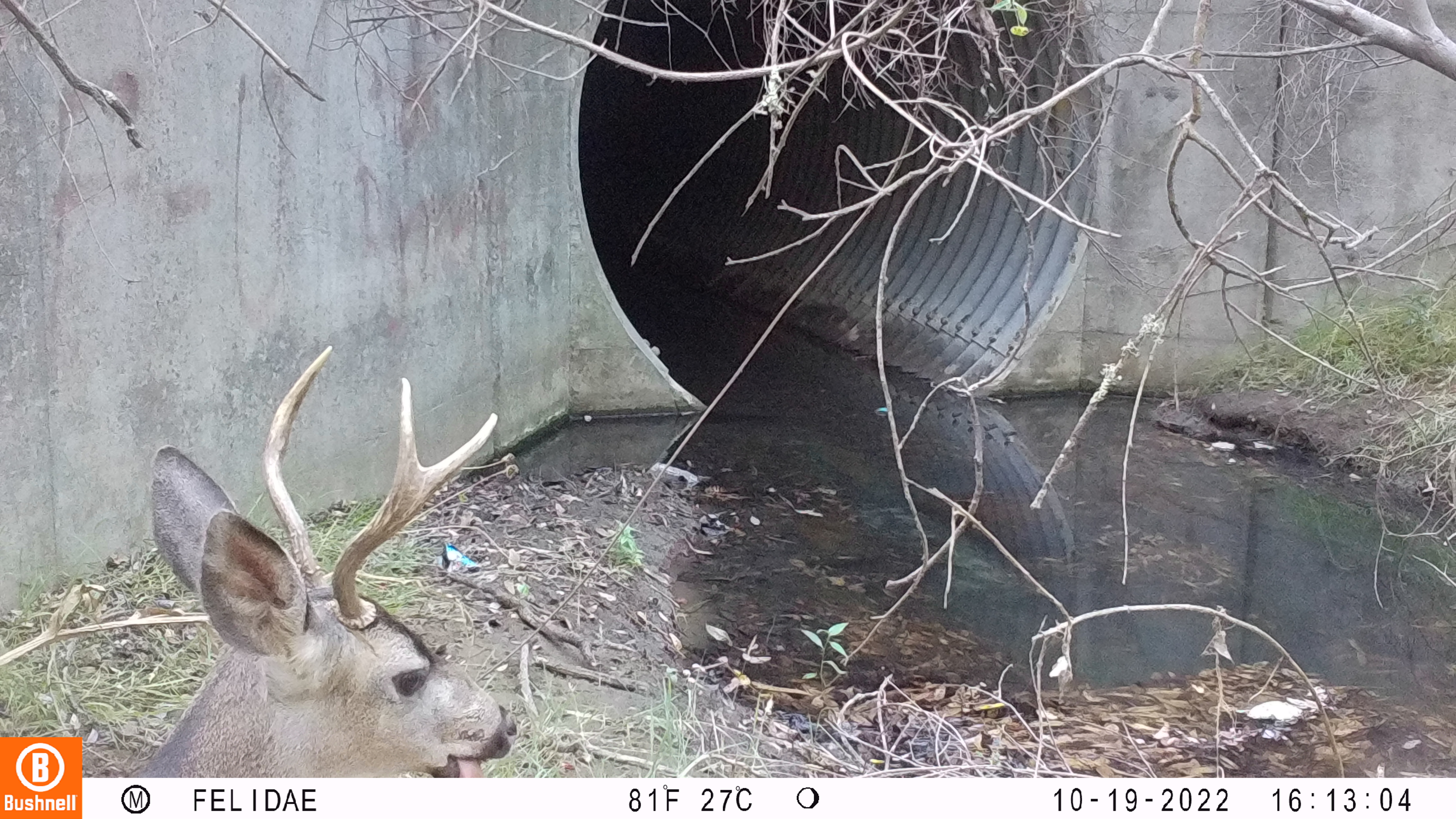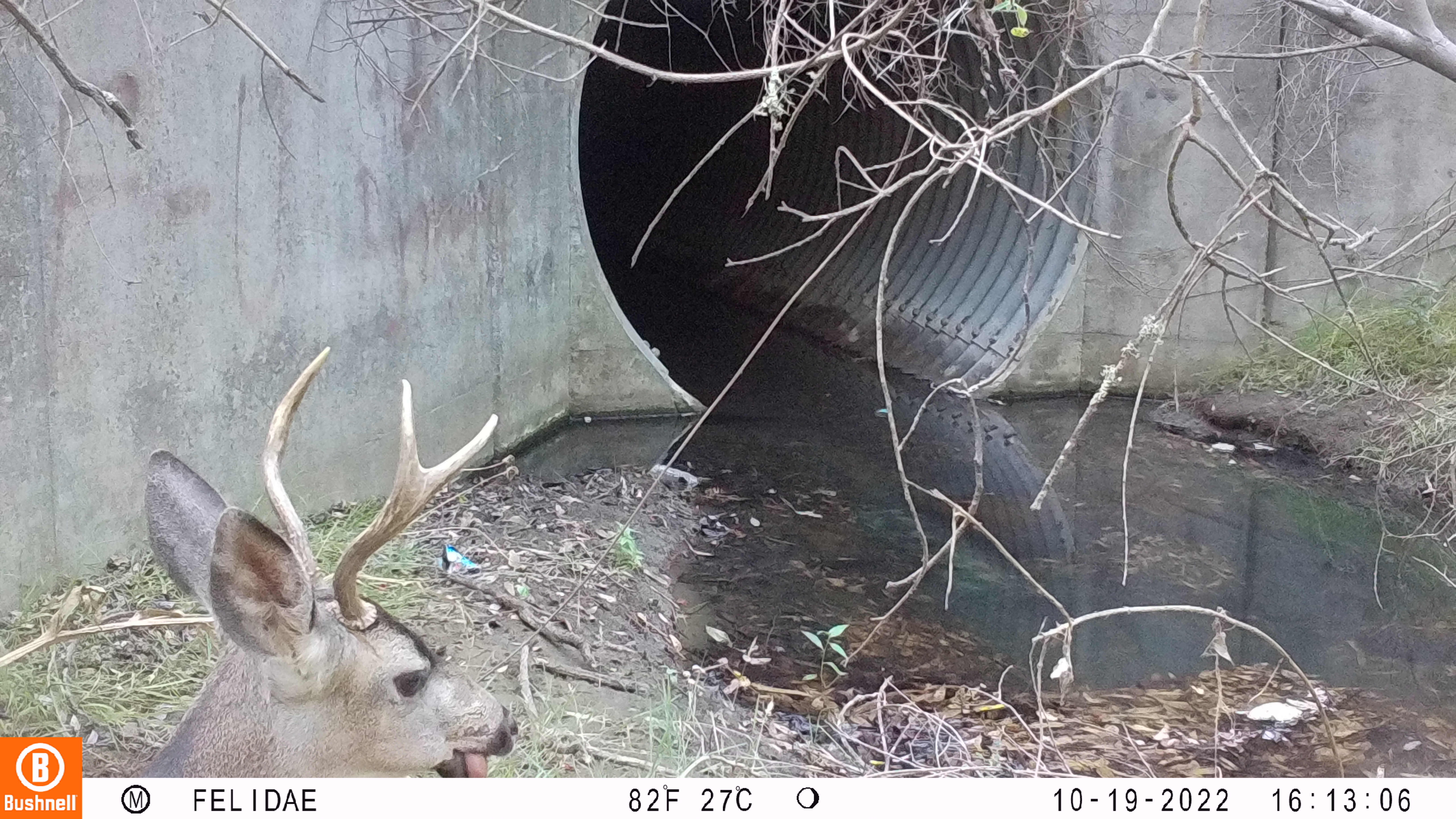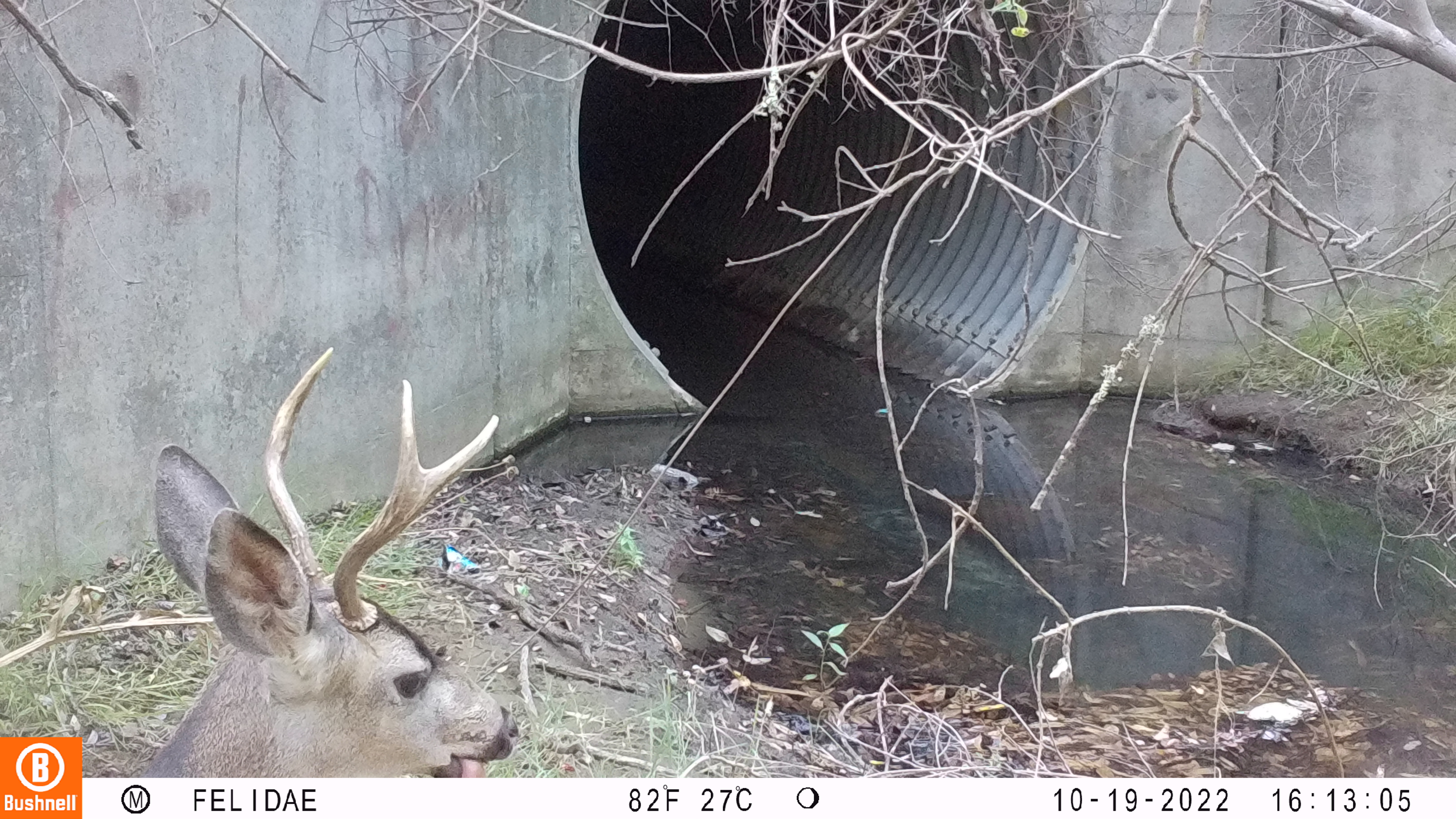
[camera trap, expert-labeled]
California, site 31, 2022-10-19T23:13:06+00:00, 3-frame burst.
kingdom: Animalia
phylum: Chordata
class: Mammalia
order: Artiodactyla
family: Cervidae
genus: Odocoileus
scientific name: Odocoileus hemionus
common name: mule deer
Mule deer (Odocoileus hemionus).